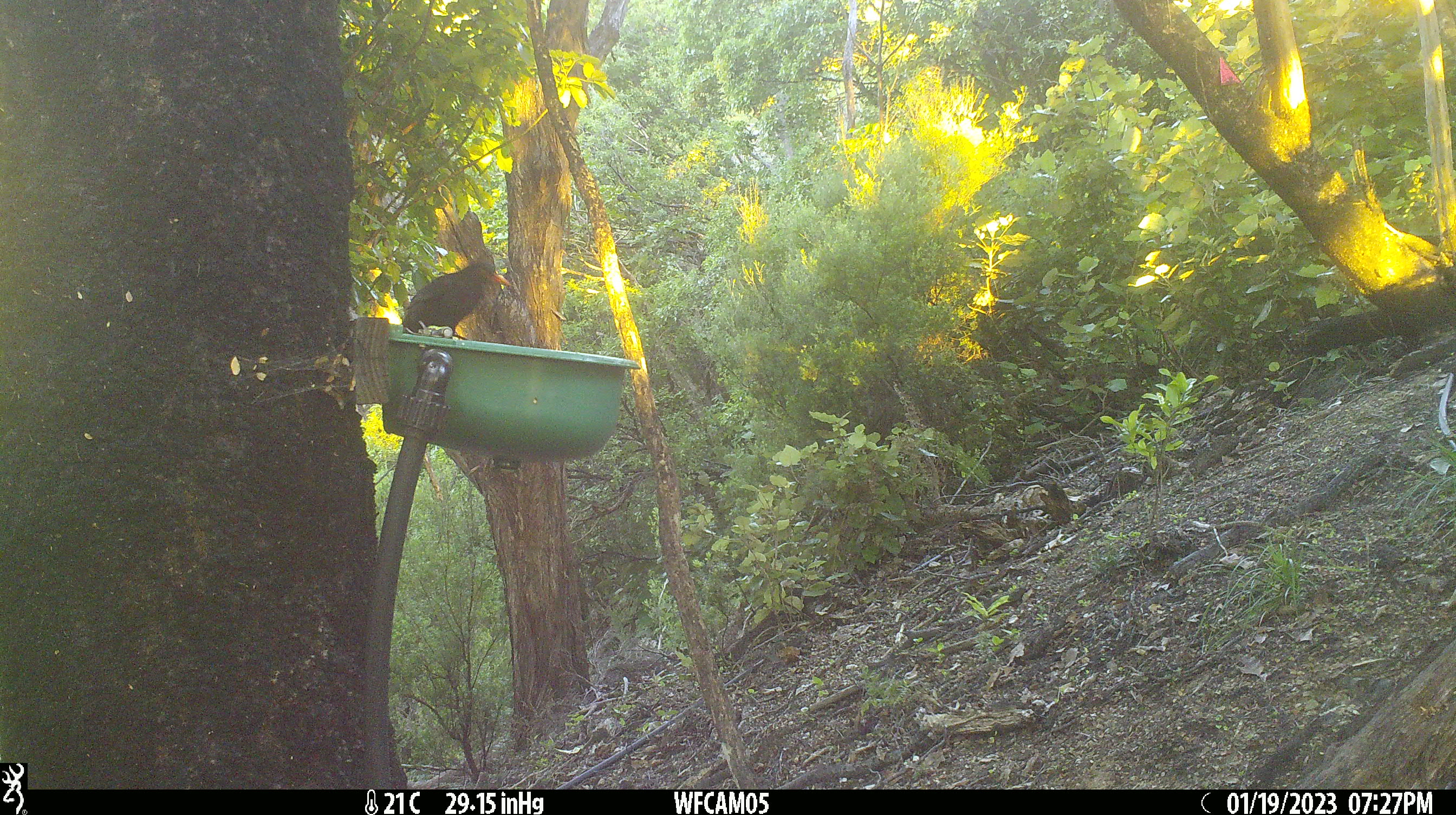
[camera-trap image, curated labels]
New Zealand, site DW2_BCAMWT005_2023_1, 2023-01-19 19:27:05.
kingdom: Animalia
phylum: Chordata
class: Aves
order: Passeriformes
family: Turdidae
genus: Turdus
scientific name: Turdus merula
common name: eurasian blackbird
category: blackbird